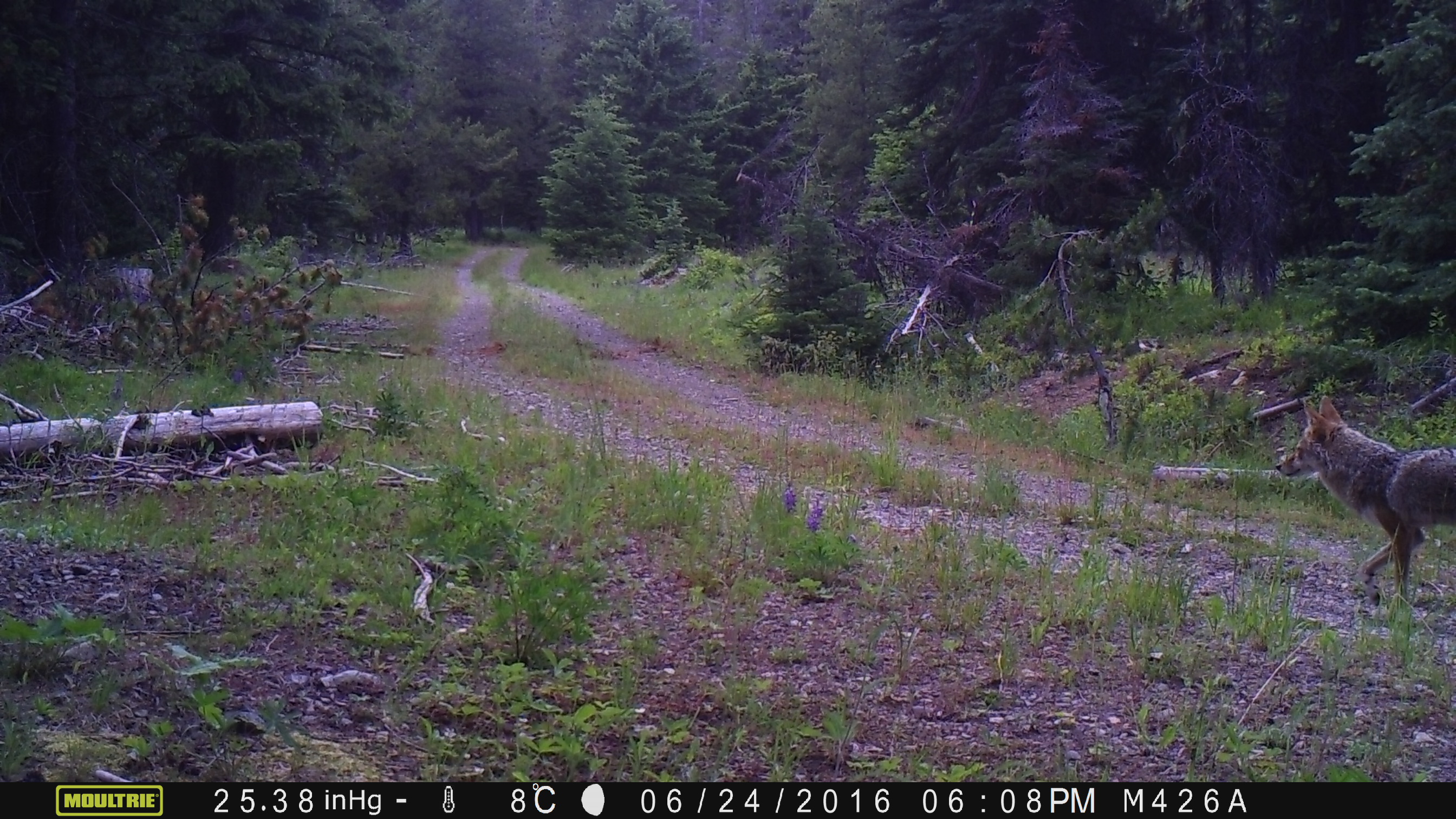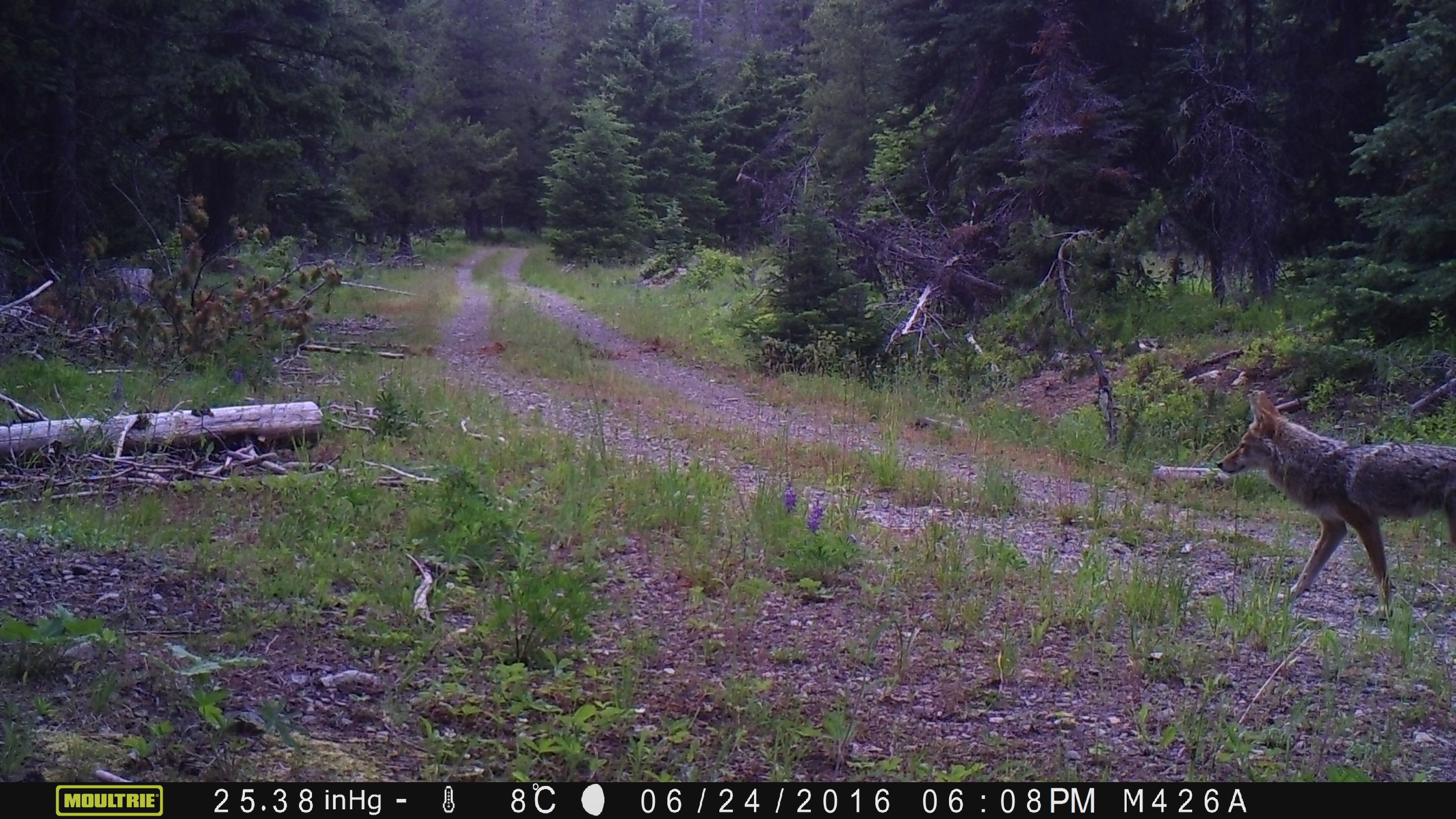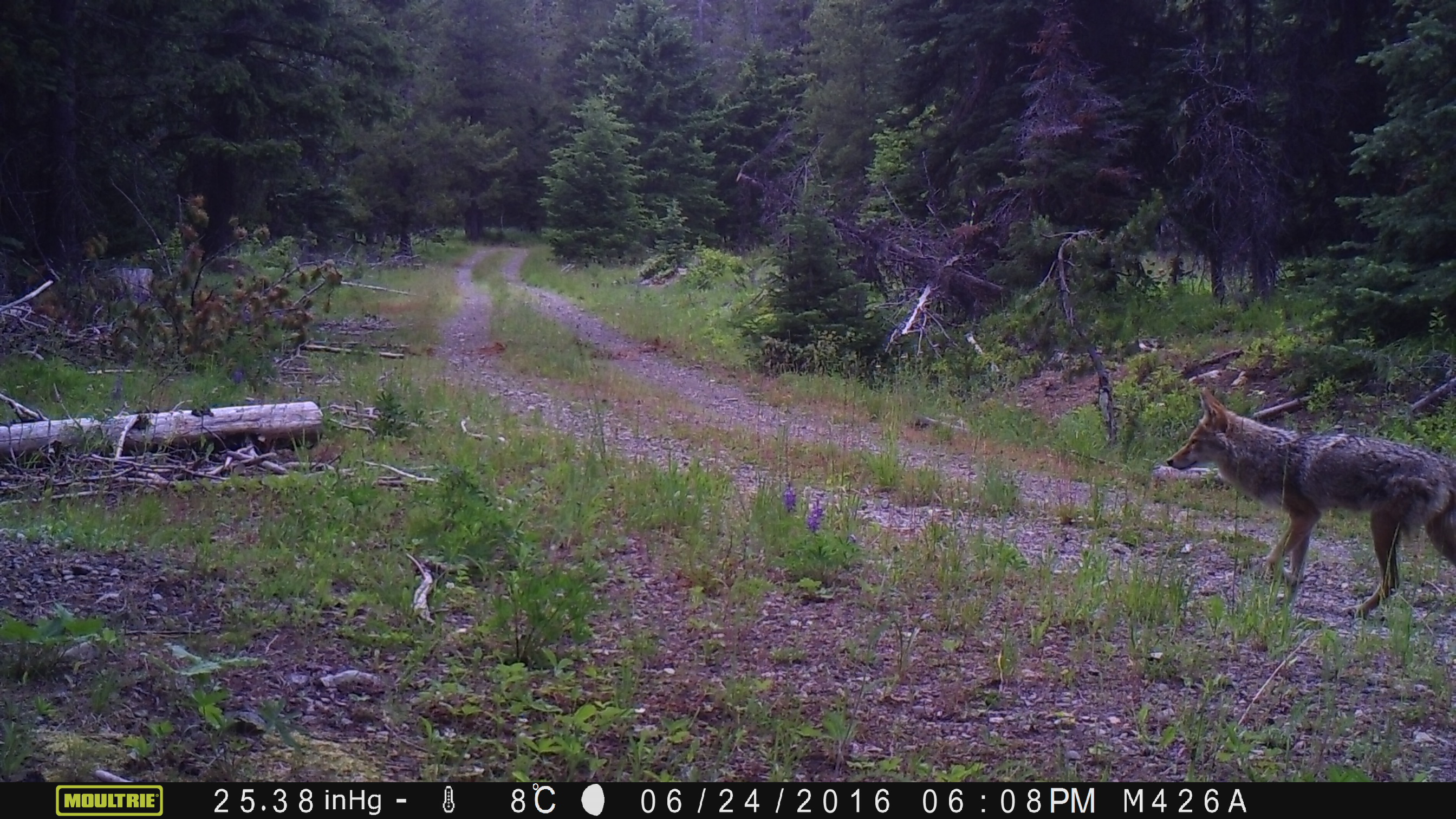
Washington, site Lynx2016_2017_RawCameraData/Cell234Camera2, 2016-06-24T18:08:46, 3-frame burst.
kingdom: Animalia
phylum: Chordata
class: Mammalia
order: Carnivora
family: Canidae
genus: Canis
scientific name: Canis latrans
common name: coyote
Canis latrans (coyote). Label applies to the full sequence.